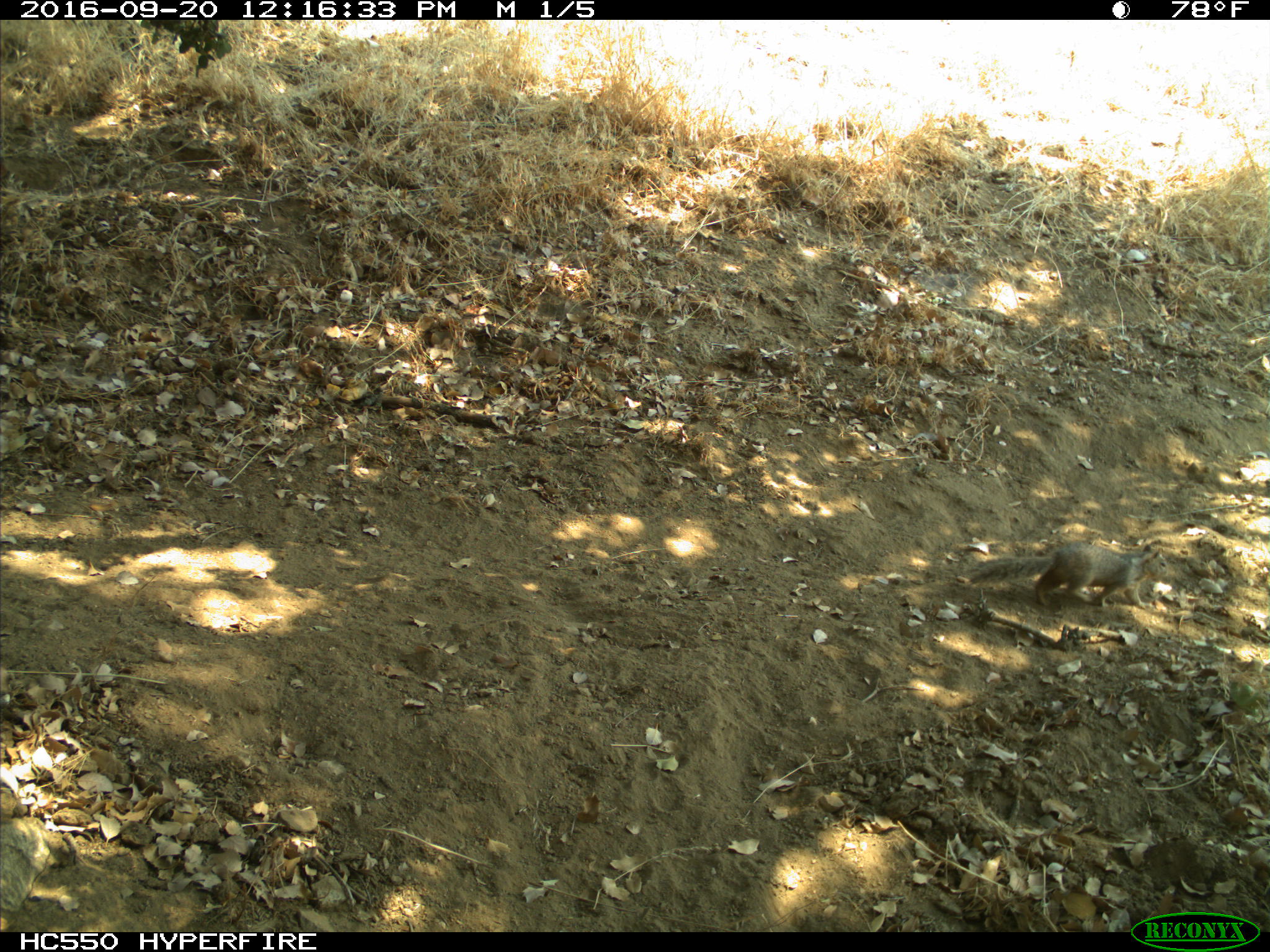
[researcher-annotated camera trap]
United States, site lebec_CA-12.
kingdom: Animalia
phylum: Chordata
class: Mammalia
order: Rodentia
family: Sciuridae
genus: Otospermophilus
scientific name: Otospermophilus beecheyi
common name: california ground squirrel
Otospermophilus beecheyi (california ground squirrel).